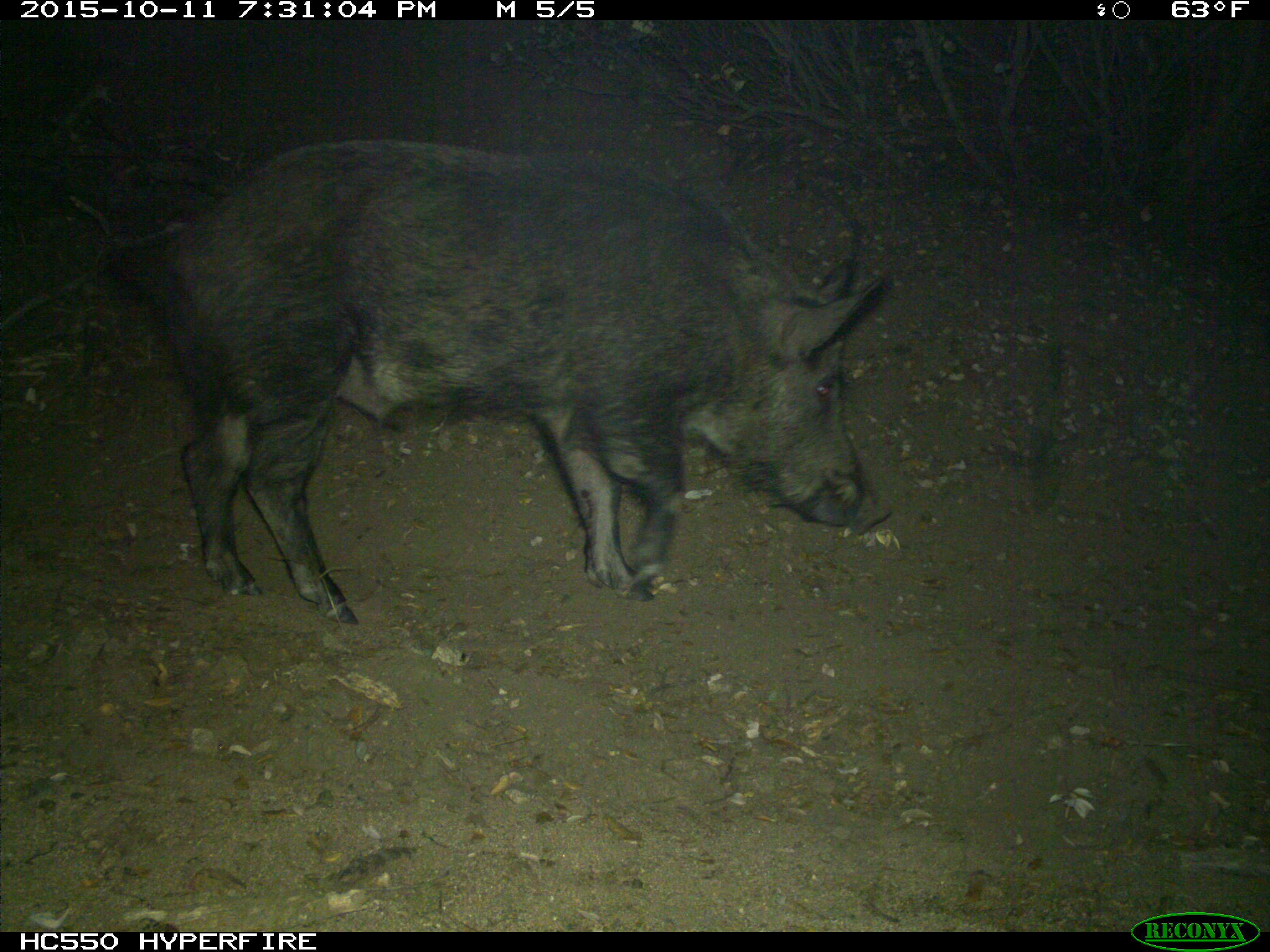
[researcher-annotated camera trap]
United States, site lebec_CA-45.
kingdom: Animalia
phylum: Chordata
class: Mammalia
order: Artiodactyla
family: Suidae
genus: Sus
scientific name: Sus scrofa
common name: wild boar